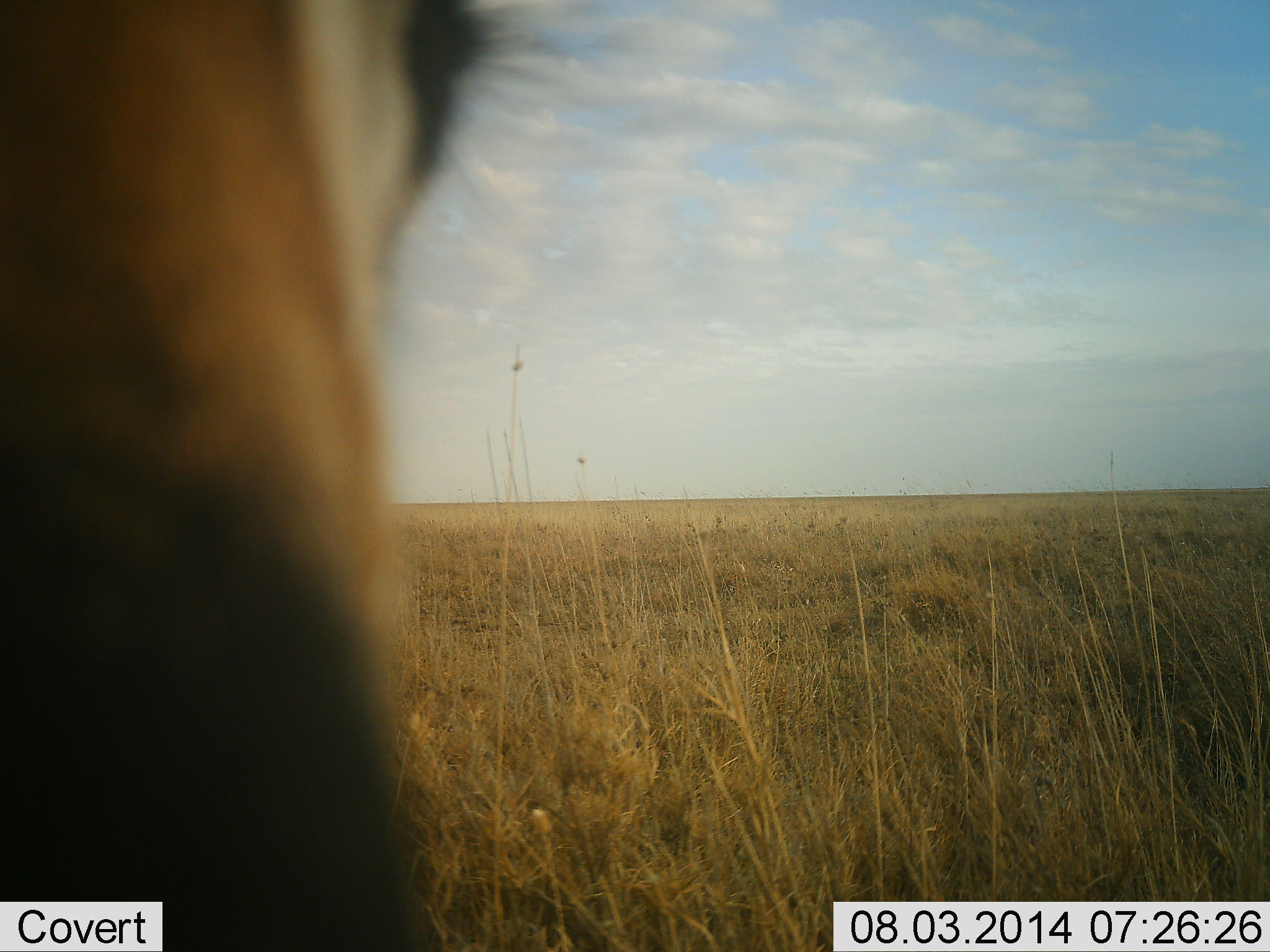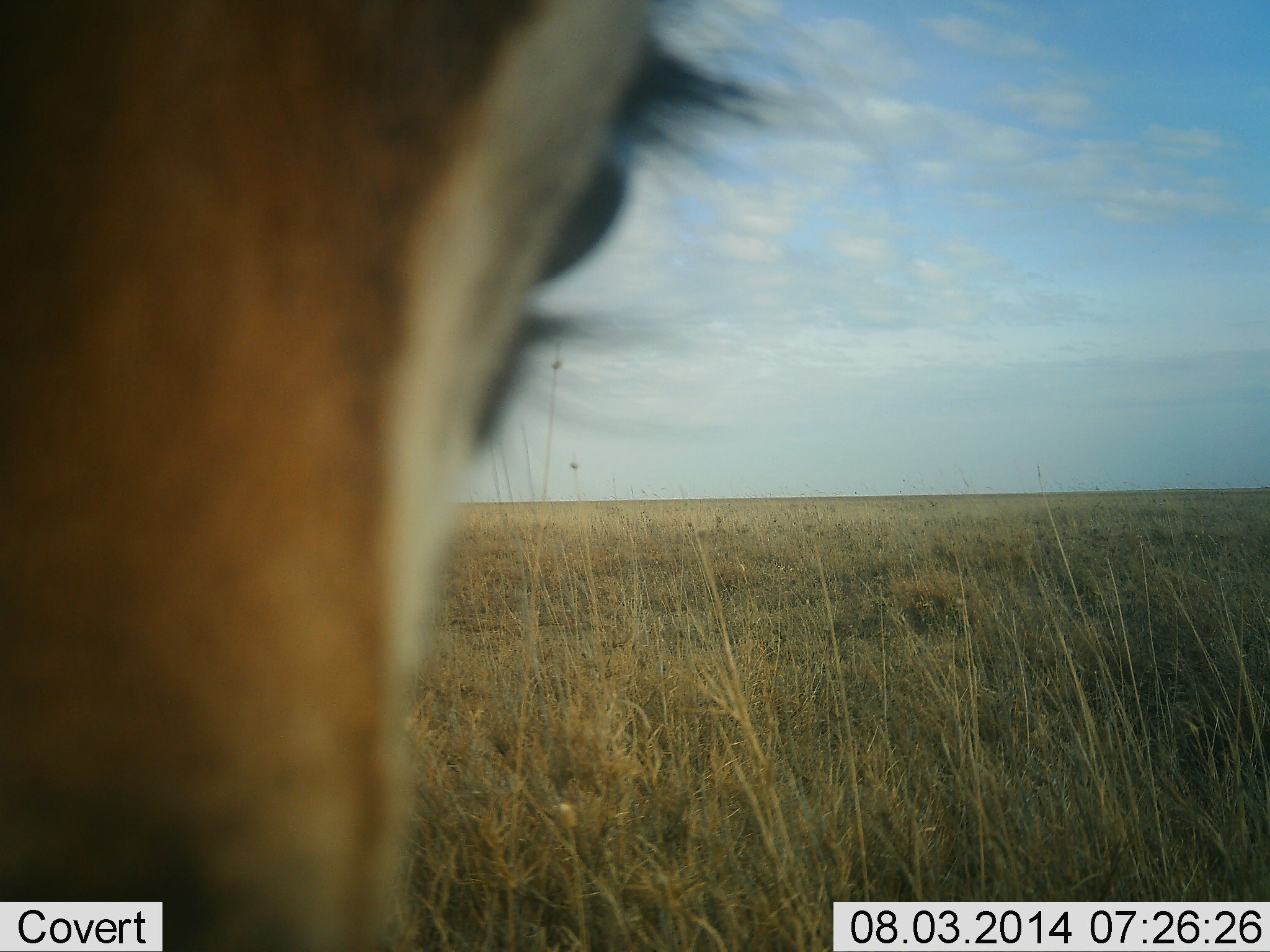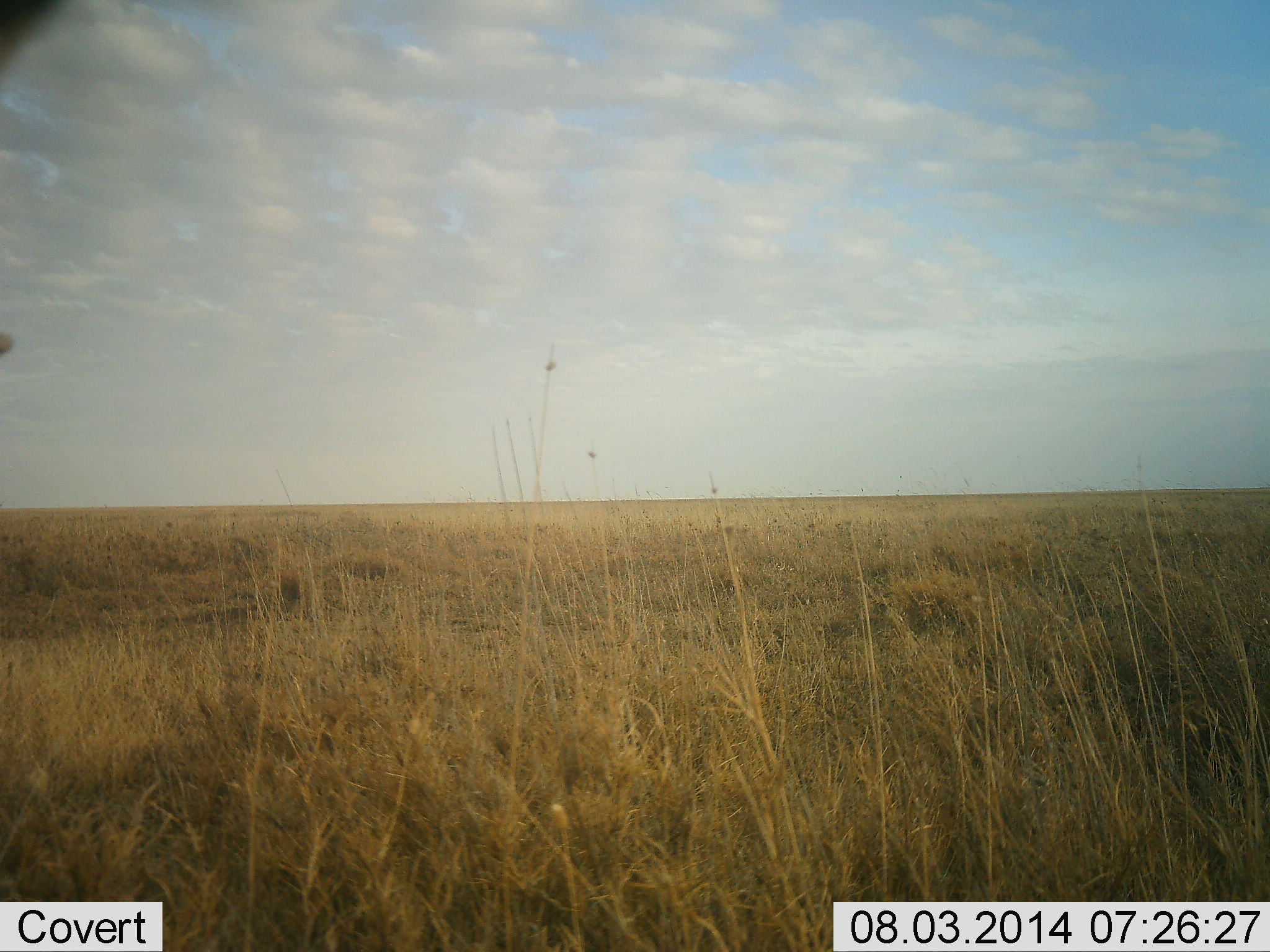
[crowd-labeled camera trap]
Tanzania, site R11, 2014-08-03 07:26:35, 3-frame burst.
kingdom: Animalia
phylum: Chordata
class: Mammalia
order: Artiodactyla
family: Bovidae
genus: Eudorcas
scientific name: Eudorcas thomsonii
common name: thomson's gazelle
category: gazellethomsons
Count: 1.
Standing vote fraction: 90%.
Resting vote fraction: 0%.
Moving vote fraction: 0%.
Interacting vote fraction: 20%.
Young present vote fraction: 0%.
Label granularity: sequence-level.